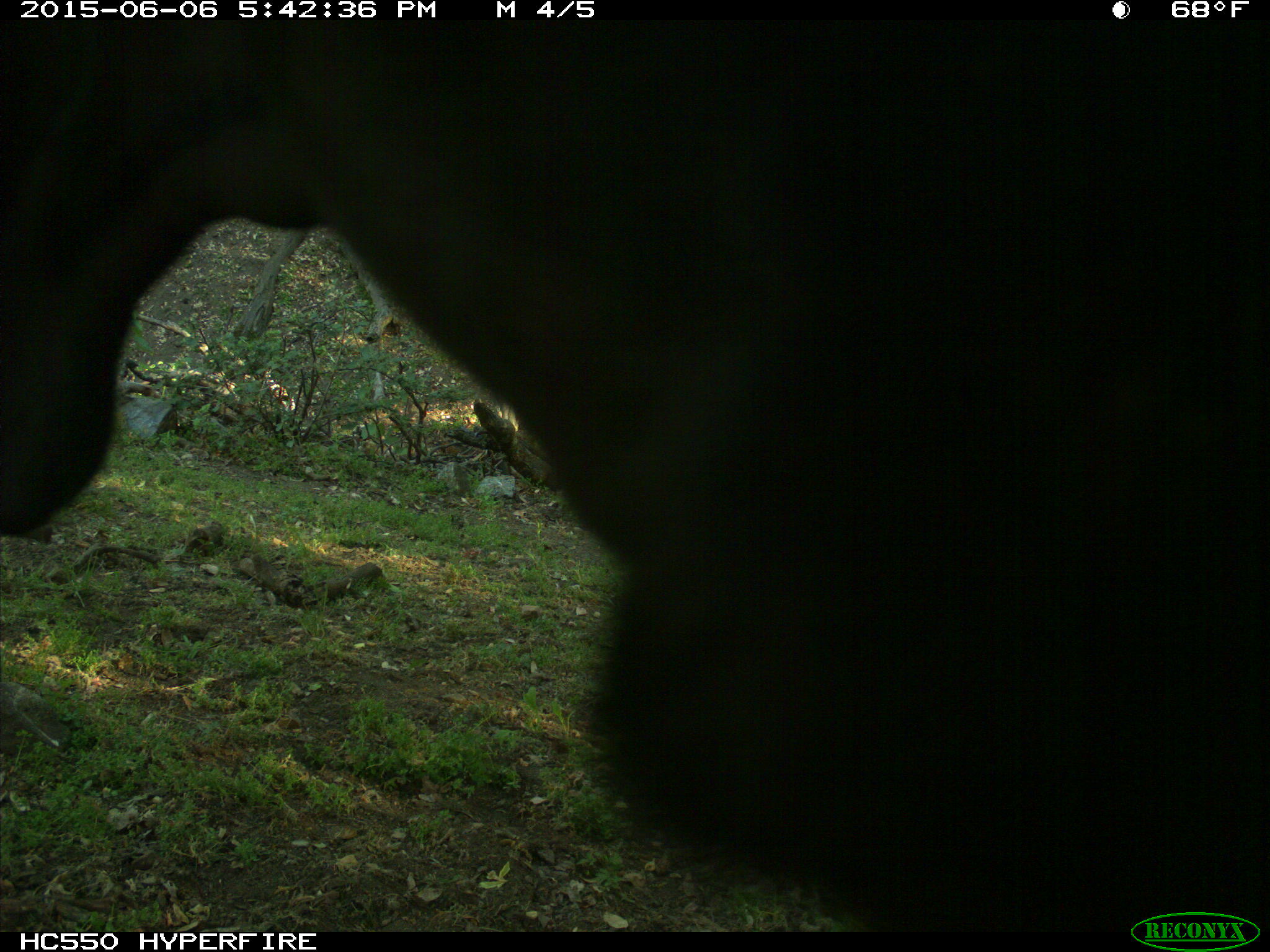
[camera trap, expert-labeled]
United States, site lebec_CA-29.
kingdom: Animalia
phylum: Chordata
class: Mammalia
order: Artiodactyla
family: Bovidae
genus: Bos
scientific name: Bos taurus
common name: domestic cow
Bos taurus (domestic cow).